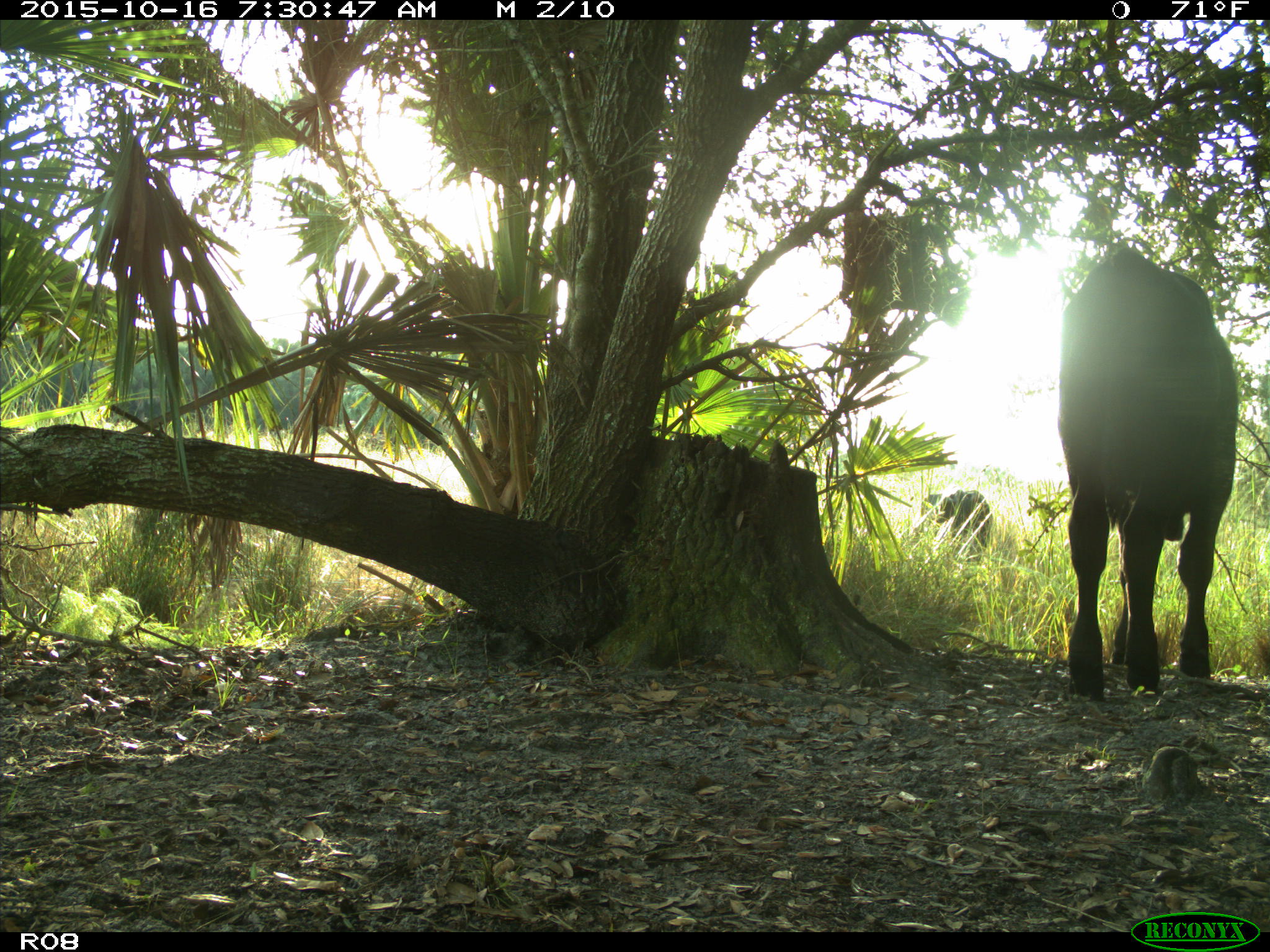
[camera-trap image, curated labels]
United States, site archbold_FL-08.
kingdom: Animalia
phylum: Chordata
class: Mammalia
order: Artiodactyla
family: Bovidae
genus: Bos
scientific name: Bos taurus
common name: domestic cow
Bos taurus (domestic cow).